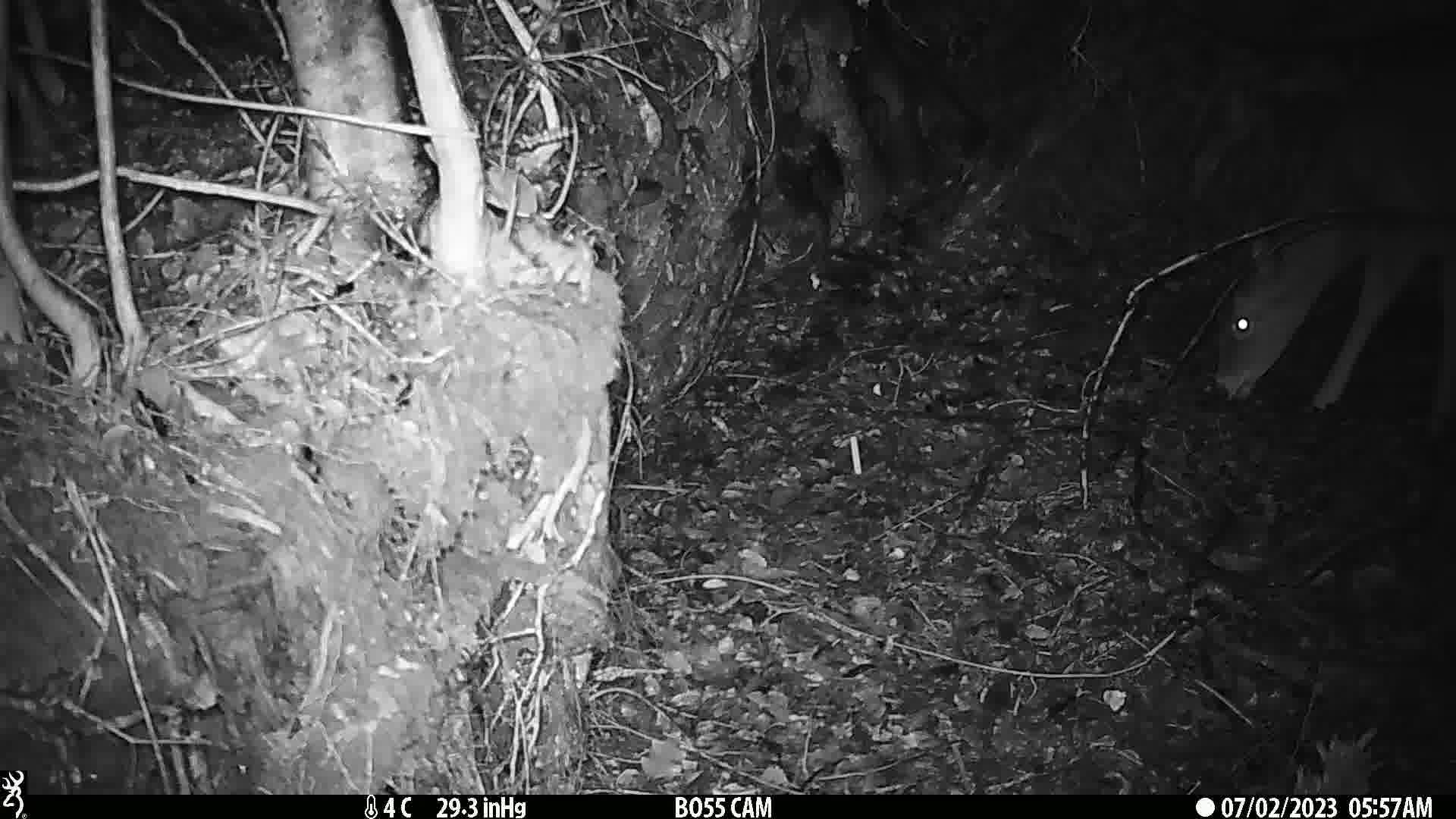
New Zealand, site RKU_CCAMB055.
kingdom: Animalia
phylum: Chordata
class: Mammalia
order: Artiodactyla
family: Cervidae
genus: Odocoileus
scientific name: Odocoileus virginianus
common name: white-tailed deer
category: white tailed deer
White tailed deer (white-tailed deer) (Odocoileus virginianus).